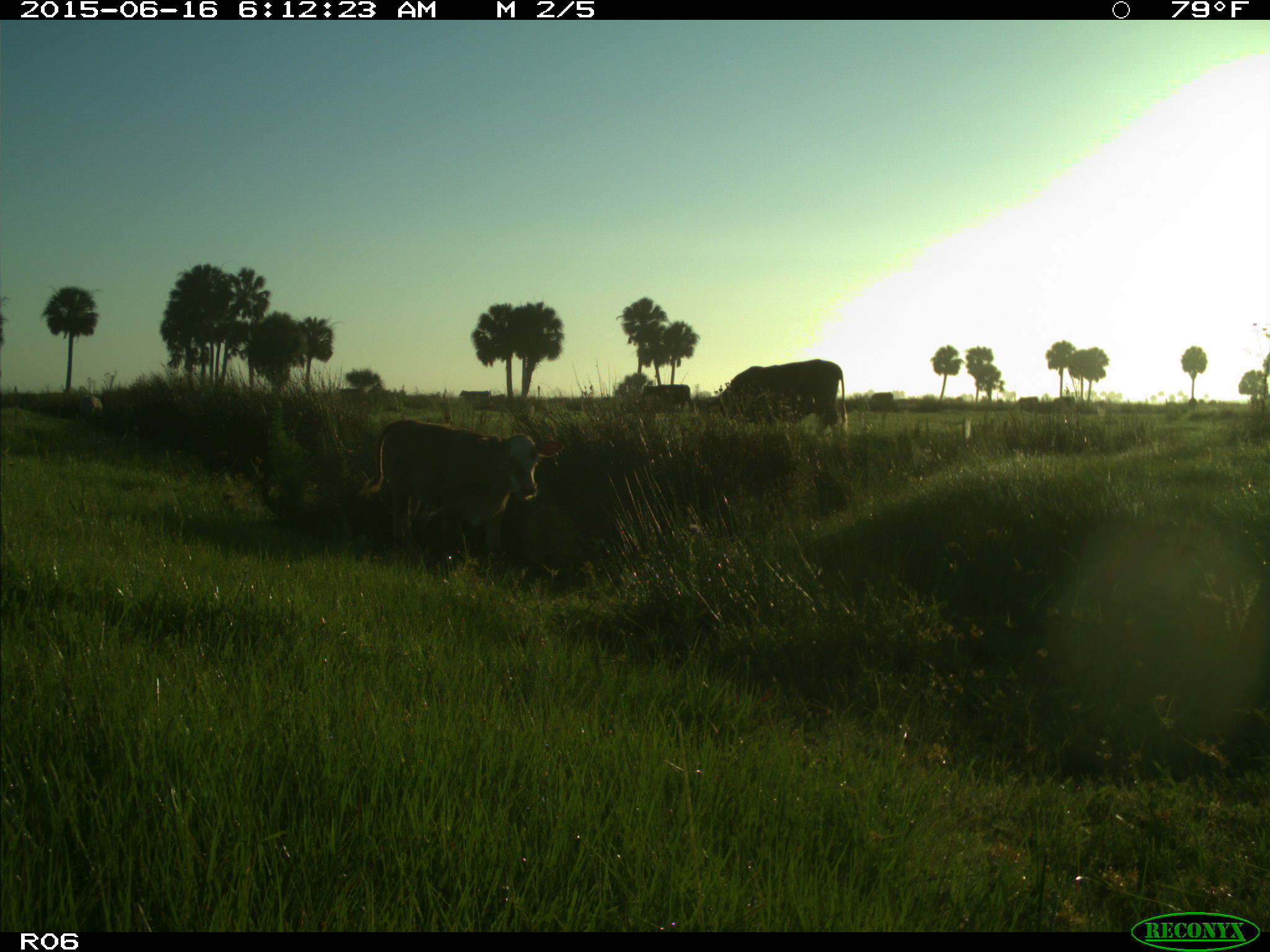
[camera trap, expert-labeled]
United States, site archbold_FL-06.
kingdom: Animalia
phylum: Chordata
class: Mammalia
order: Artiodactyla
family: Bovidae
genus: Bos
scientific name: Bos taurus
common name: domestic cow